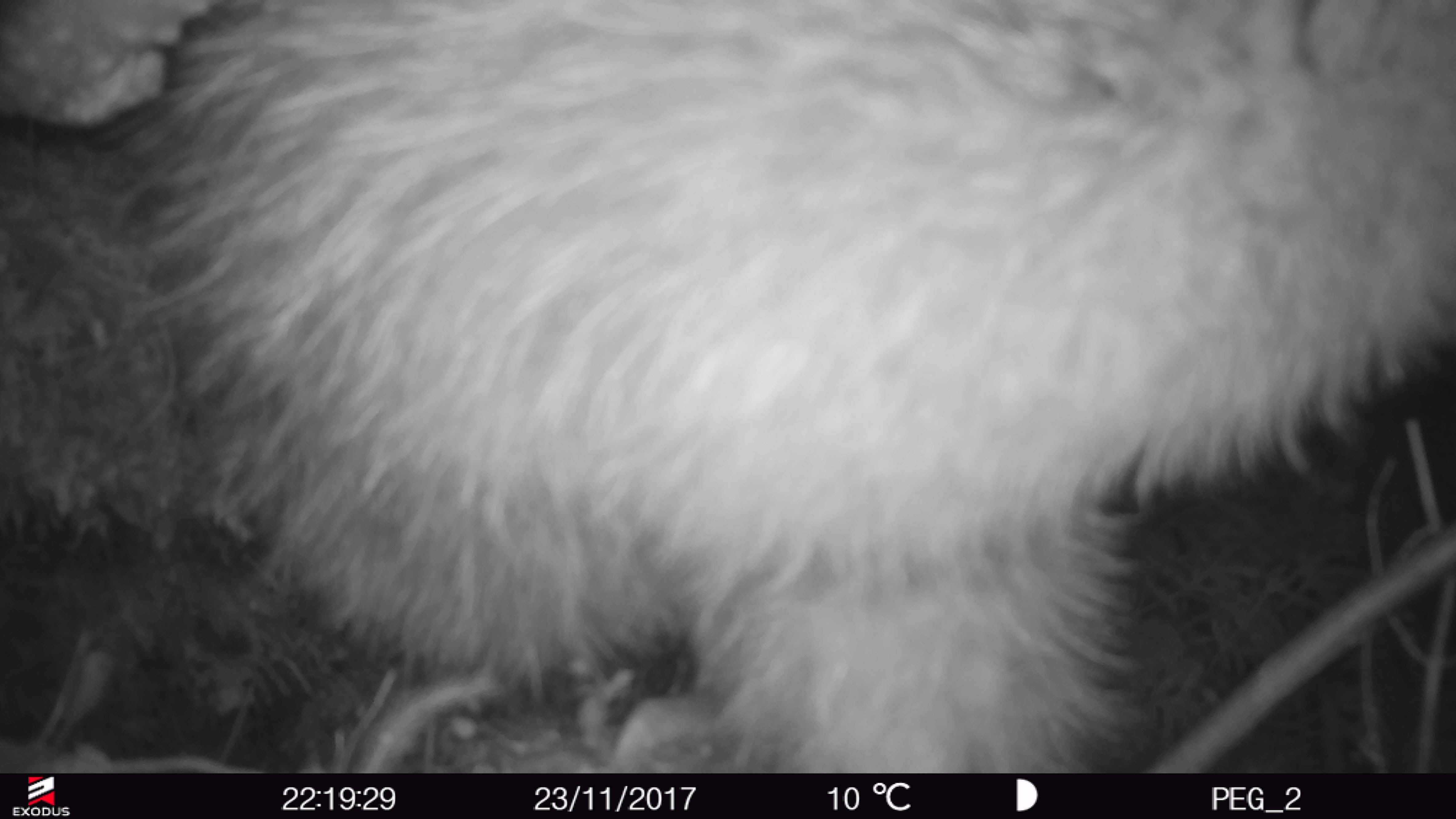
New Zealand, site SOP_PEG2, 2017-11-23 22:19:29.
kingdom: Animalia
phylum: Chordata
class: Aves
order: Apterygiformes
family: Apterygidae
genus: Apteryx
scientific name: Apteryx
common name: kiwi